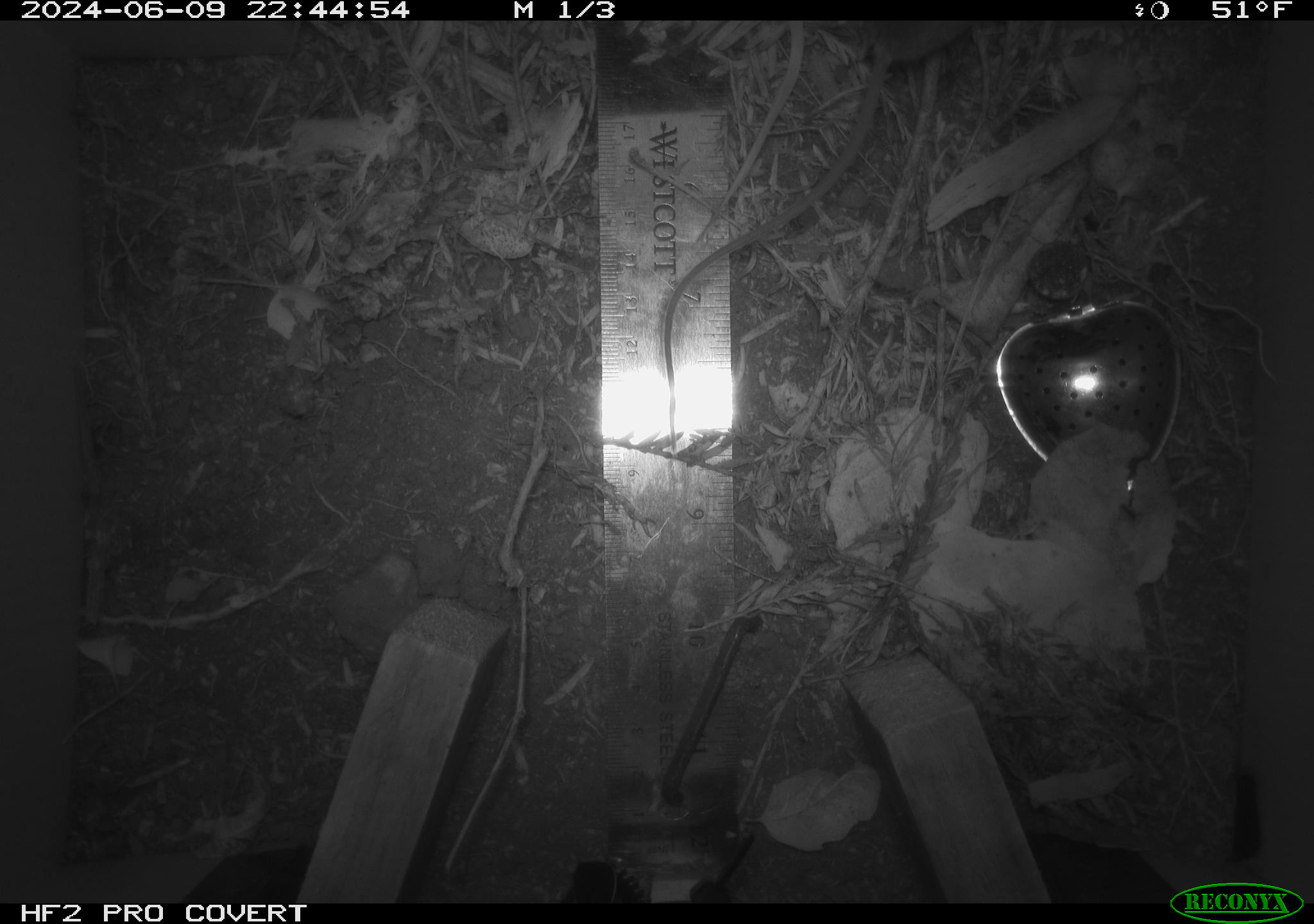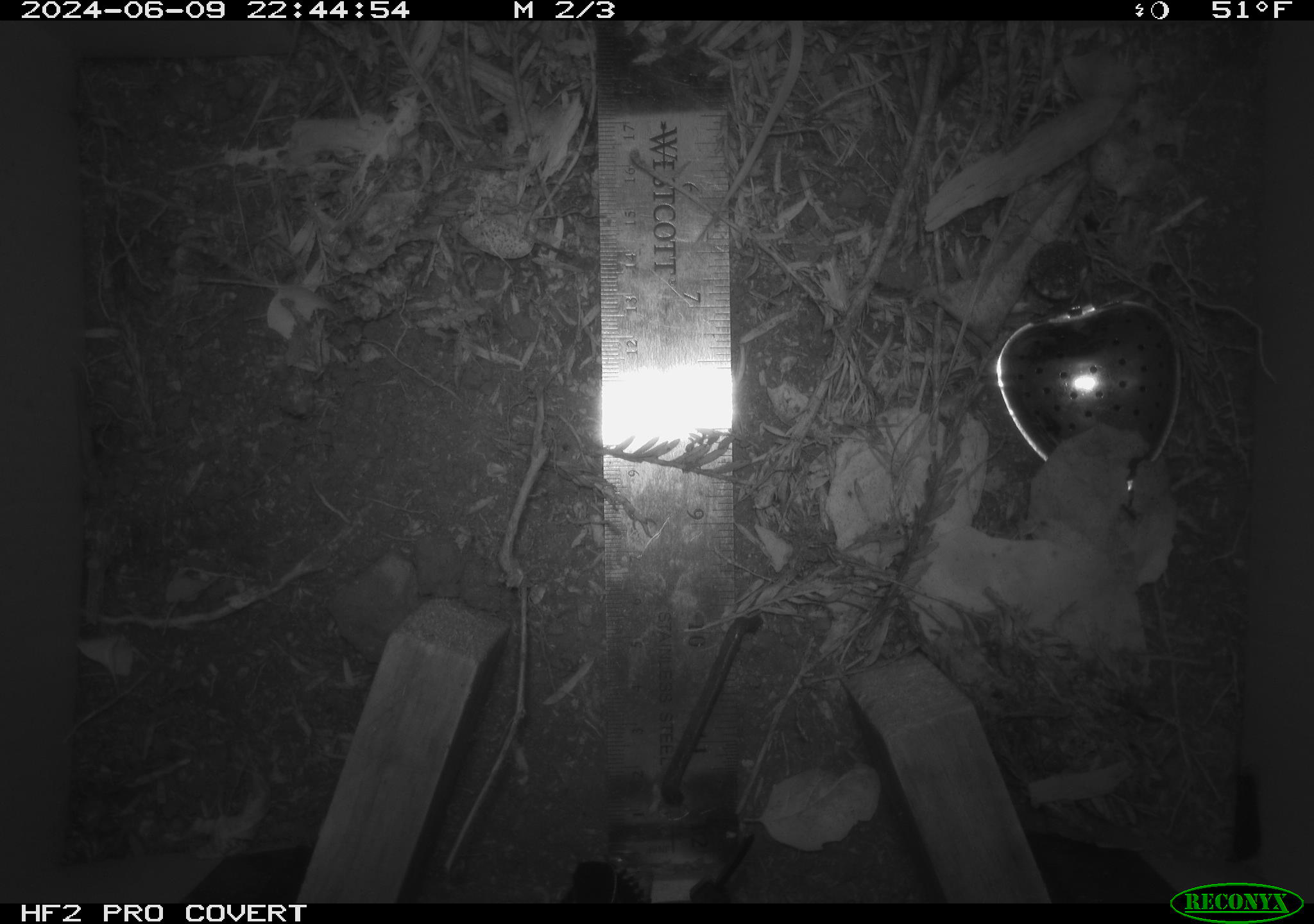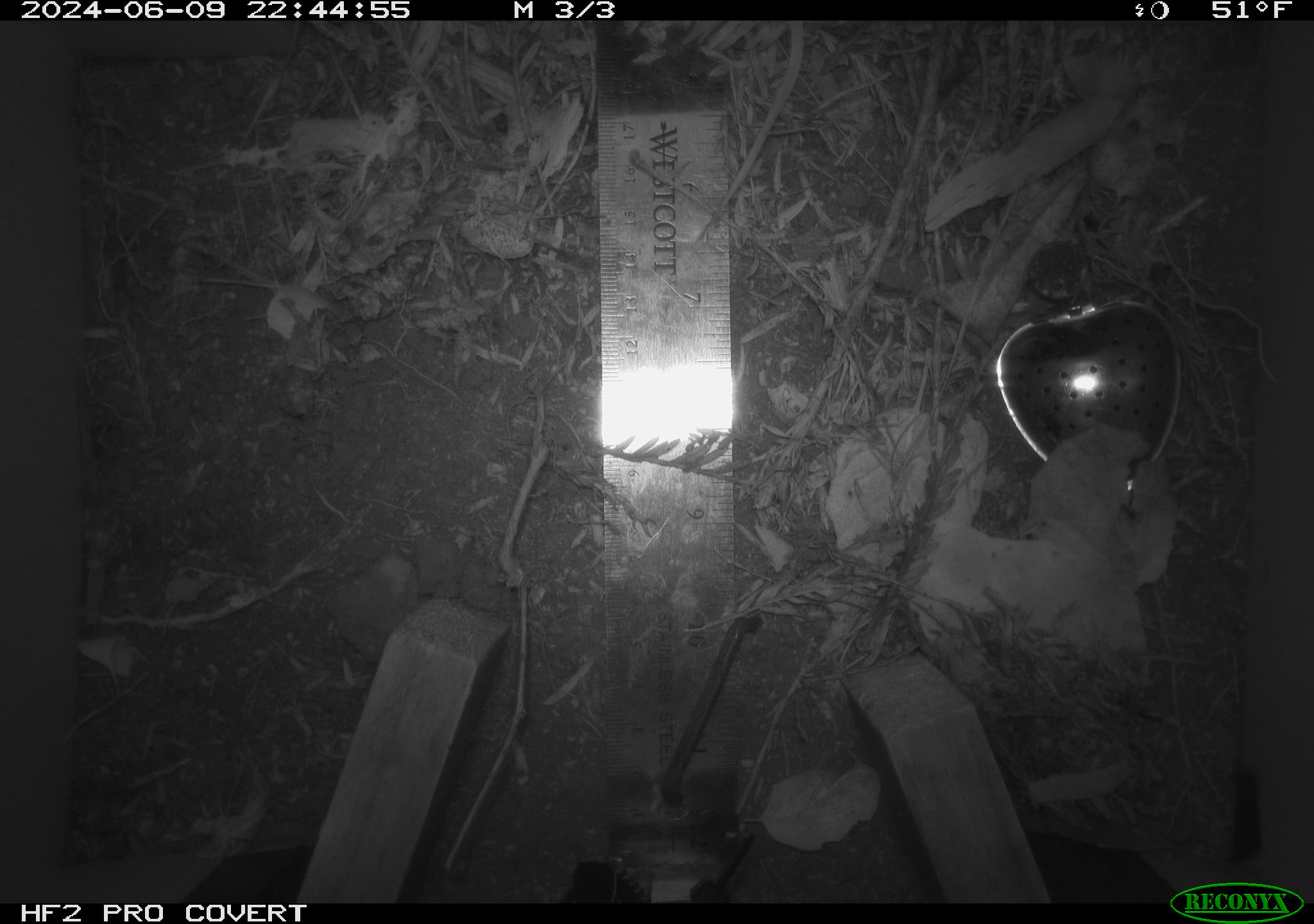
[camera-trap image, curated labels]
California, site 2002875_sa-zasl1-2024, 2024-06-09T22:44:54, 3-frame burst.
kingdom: Animalia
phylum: Chordata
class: Mammalia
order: Rodentia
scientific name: Rodentia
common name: rodent